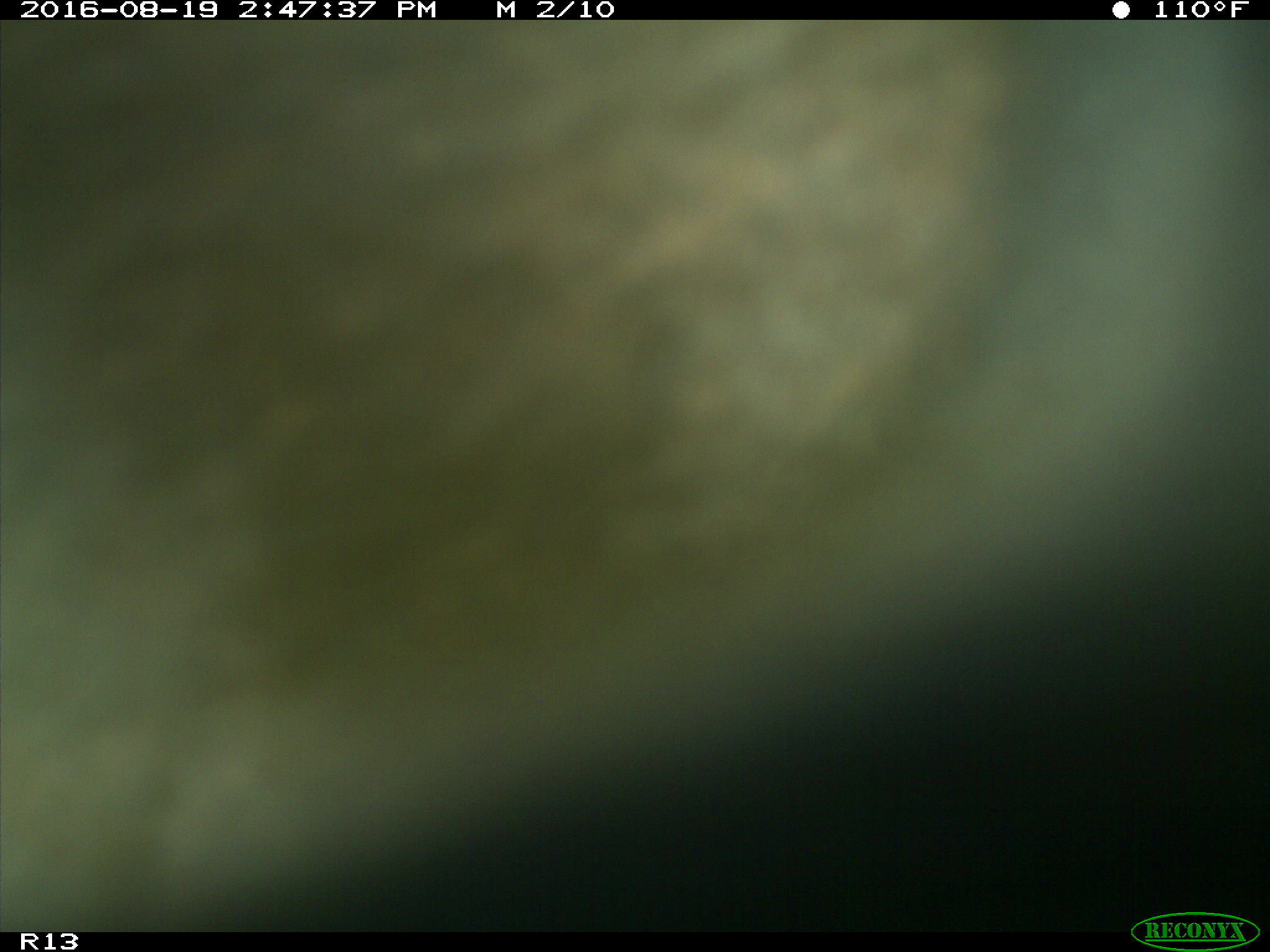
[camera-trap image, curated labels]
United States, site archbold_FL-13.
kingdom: Animalia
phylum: Chordata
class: Mammalia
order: Artiodactyla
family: Bovidae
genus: Bos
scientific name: Bos taurus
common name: domestic cow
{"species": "Bos taurus (domestic cow)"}